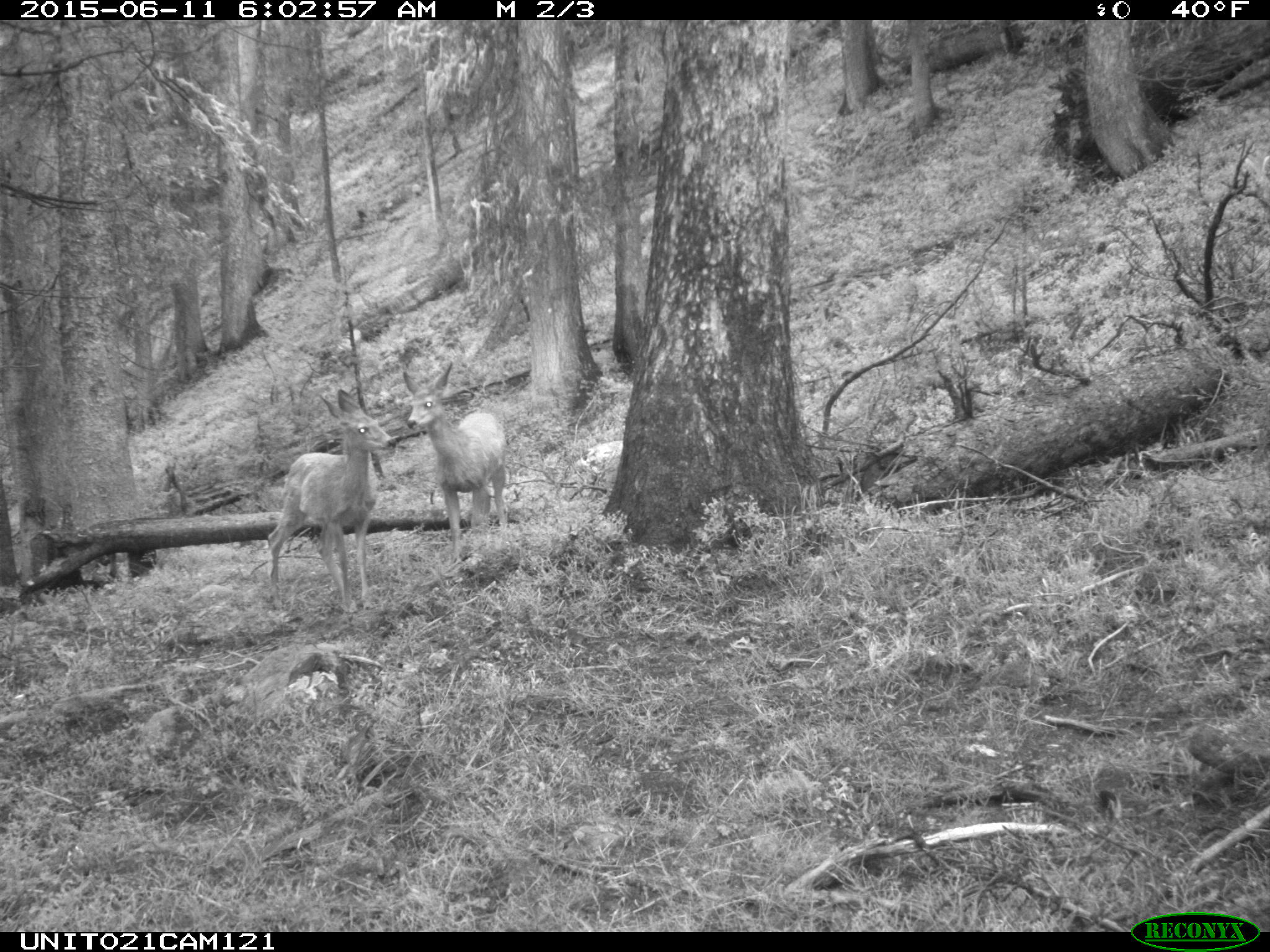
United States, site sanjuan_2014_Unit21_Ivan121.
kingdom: Animalia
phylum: Chordata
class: Mammalia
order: Artiodactyla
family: Cervidae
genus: Odocoileus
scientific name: Odocoileus hemionus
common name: mule deer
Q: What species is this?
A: Odocoileus hemionus (mule deer).